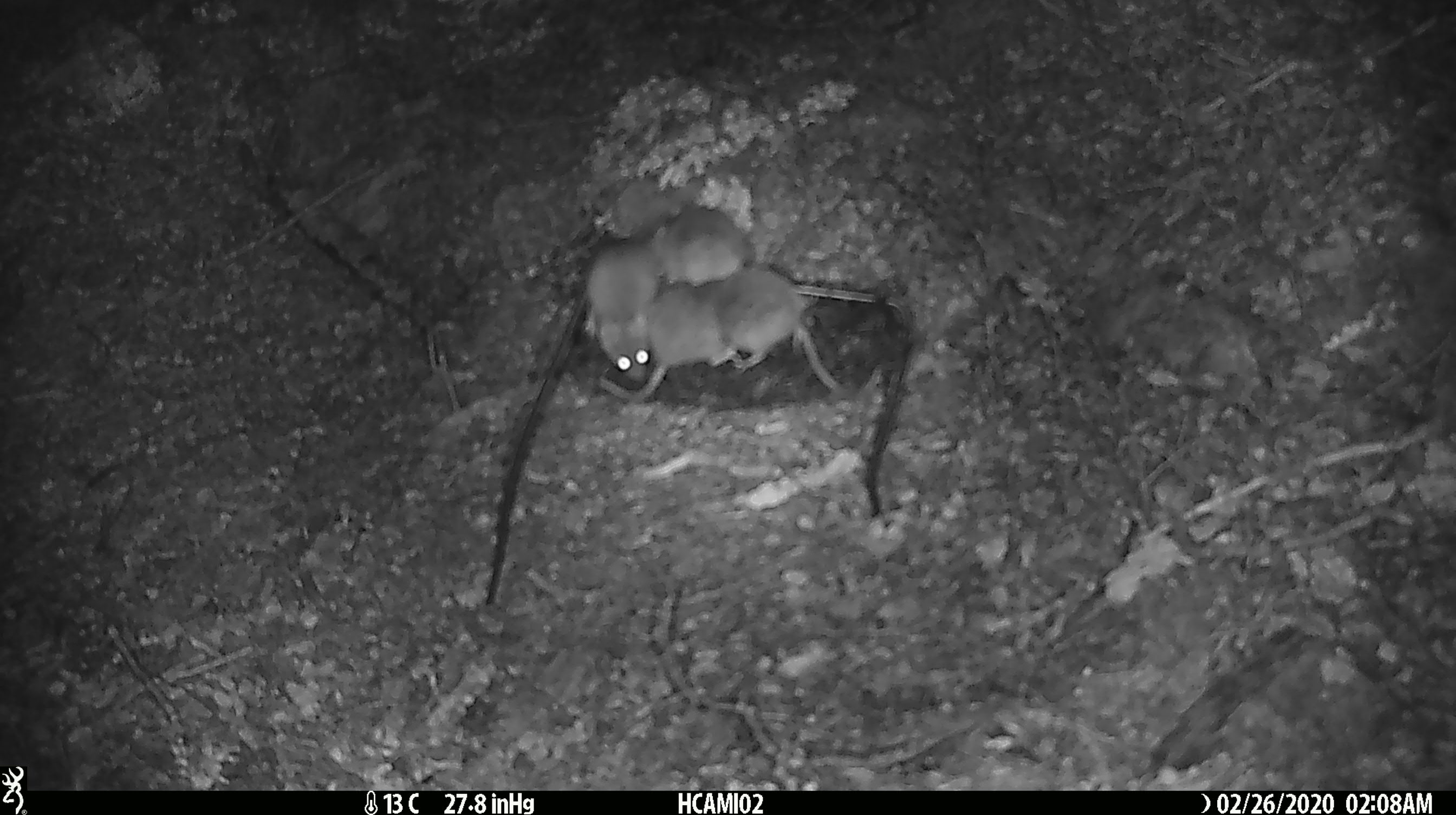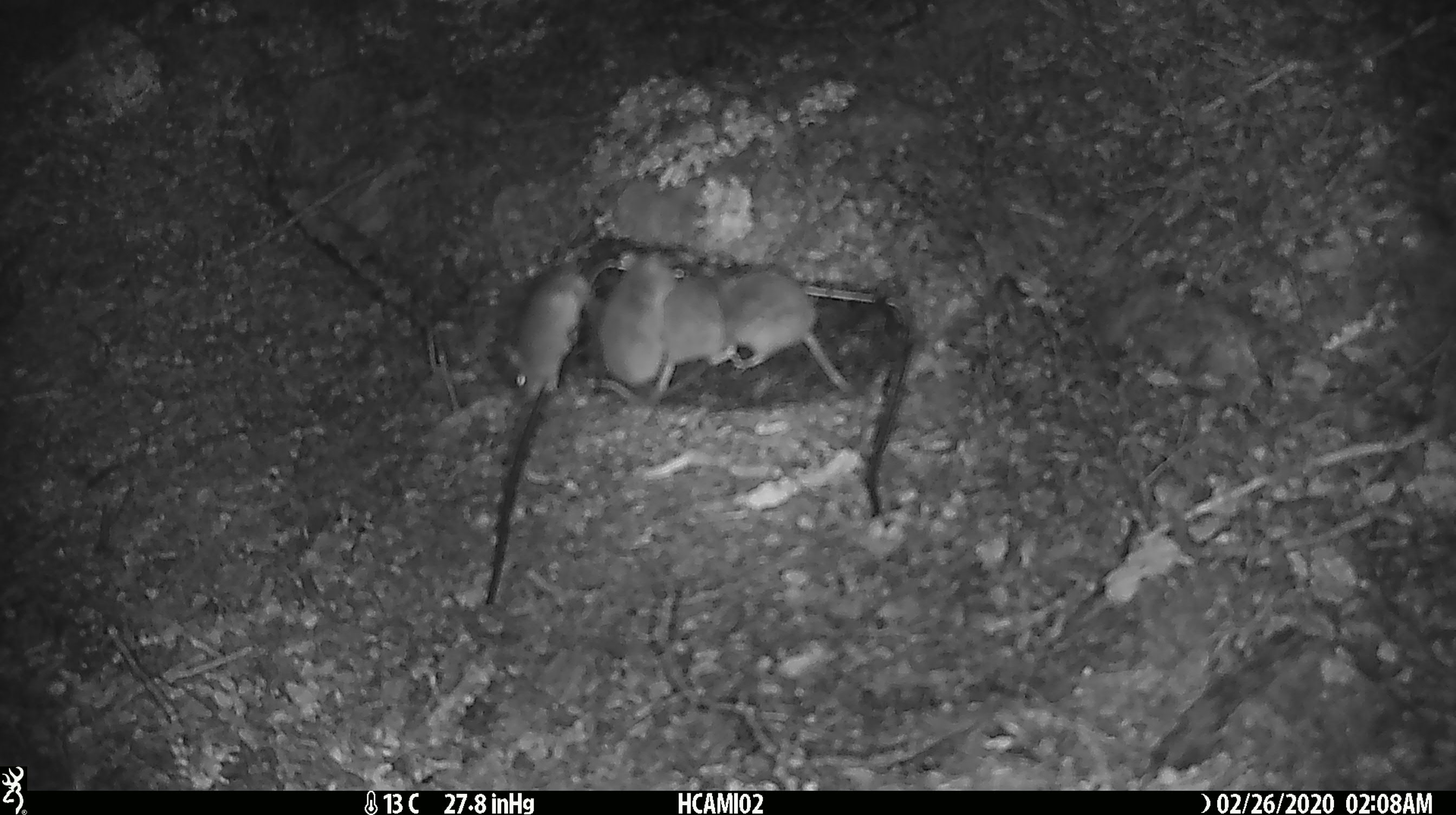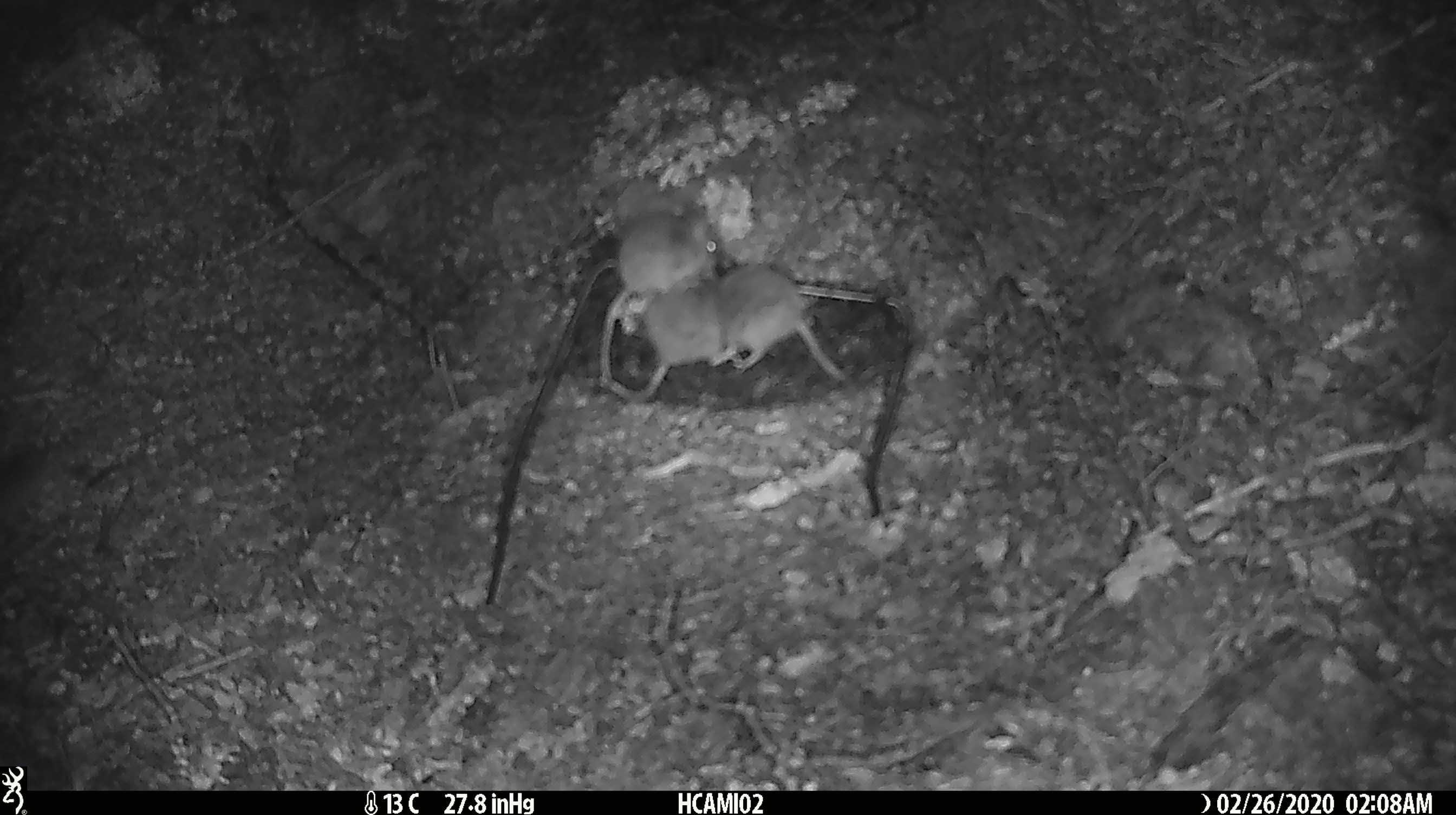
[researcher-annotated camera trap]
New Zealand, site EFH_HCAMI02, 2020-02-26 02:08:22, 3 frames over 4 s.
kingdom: Animalia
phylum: Chordata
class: Mammalia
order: Rodentia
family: Muridae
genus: Mus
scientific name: Mus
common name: mouse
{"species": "mouse (Mus)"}